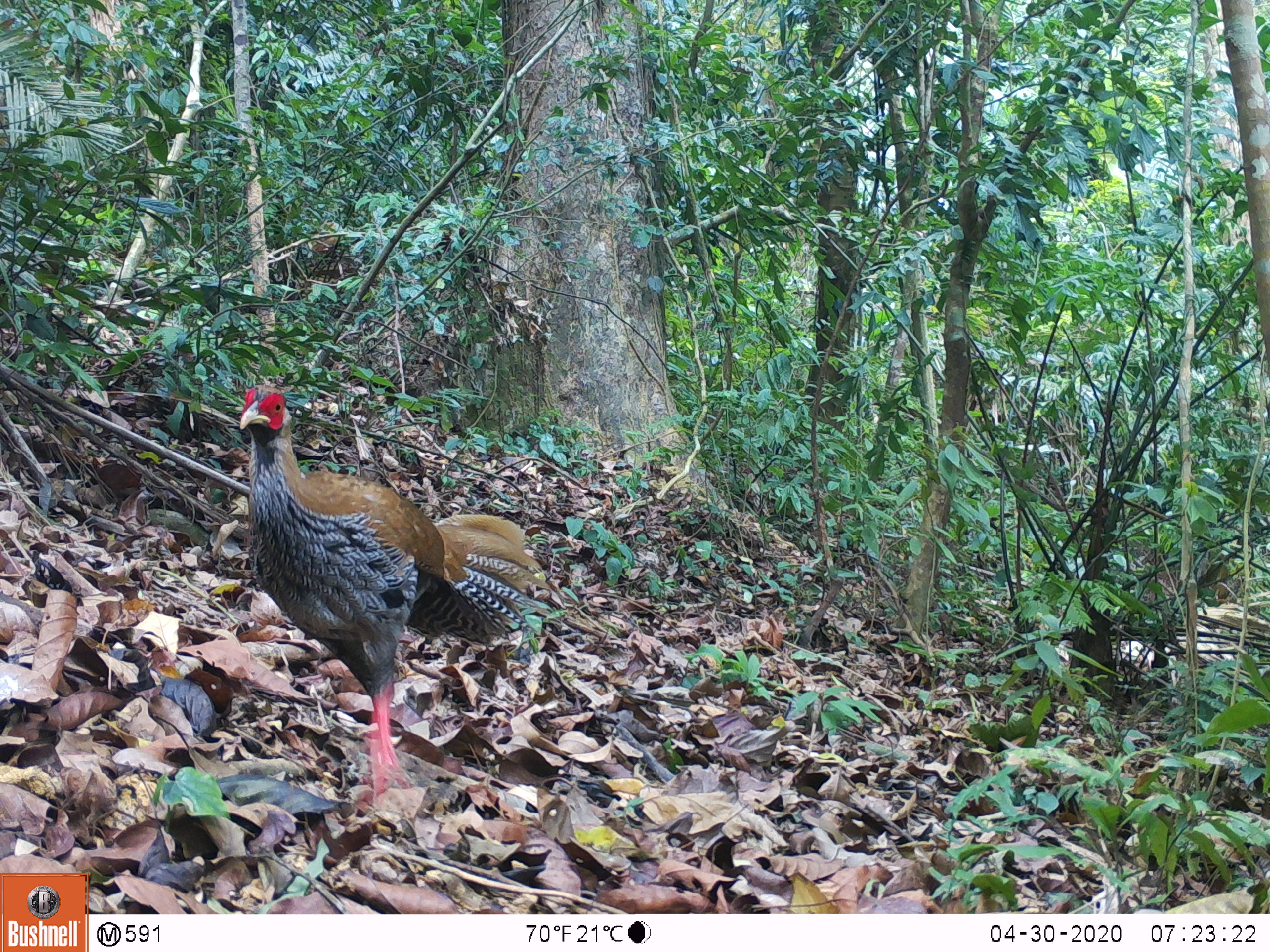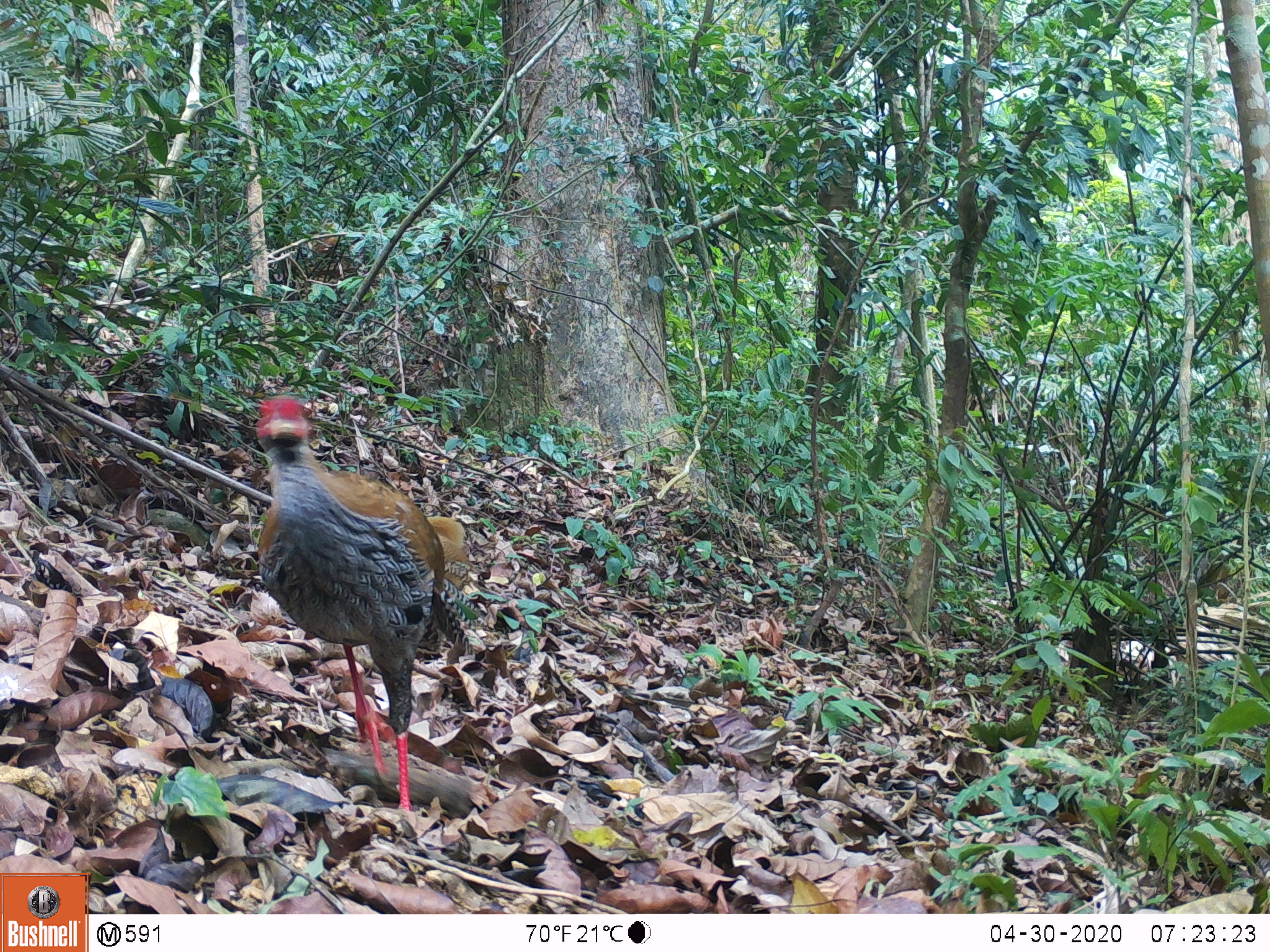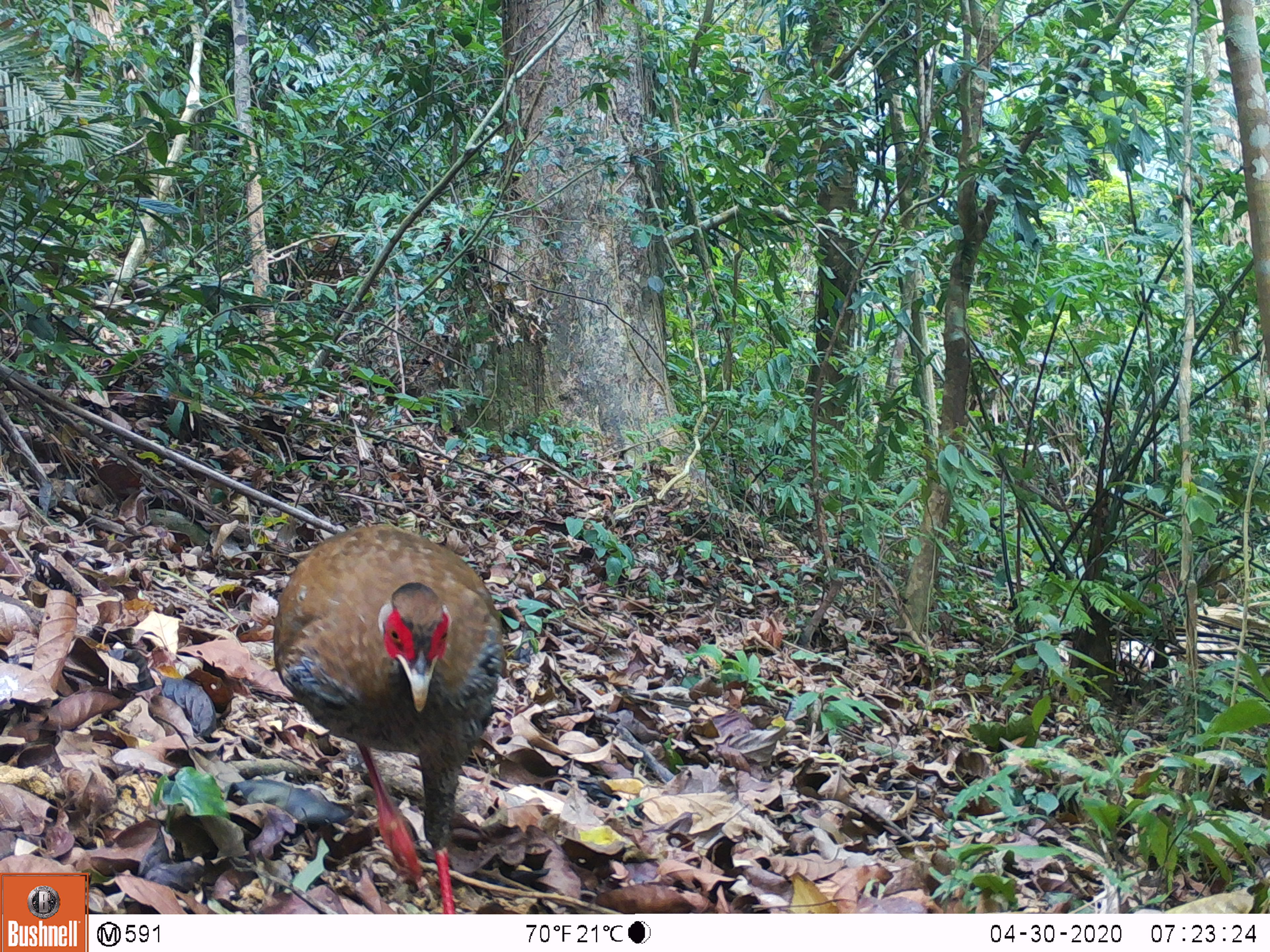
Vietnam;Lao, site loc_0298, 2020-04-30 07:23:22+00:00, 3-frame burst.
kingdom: Animalia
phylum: Chordata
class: Aves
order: Galliformes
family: Phasianidae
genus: Lophura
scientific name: Lophura nycthemera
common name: silver pheasant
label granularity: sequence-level